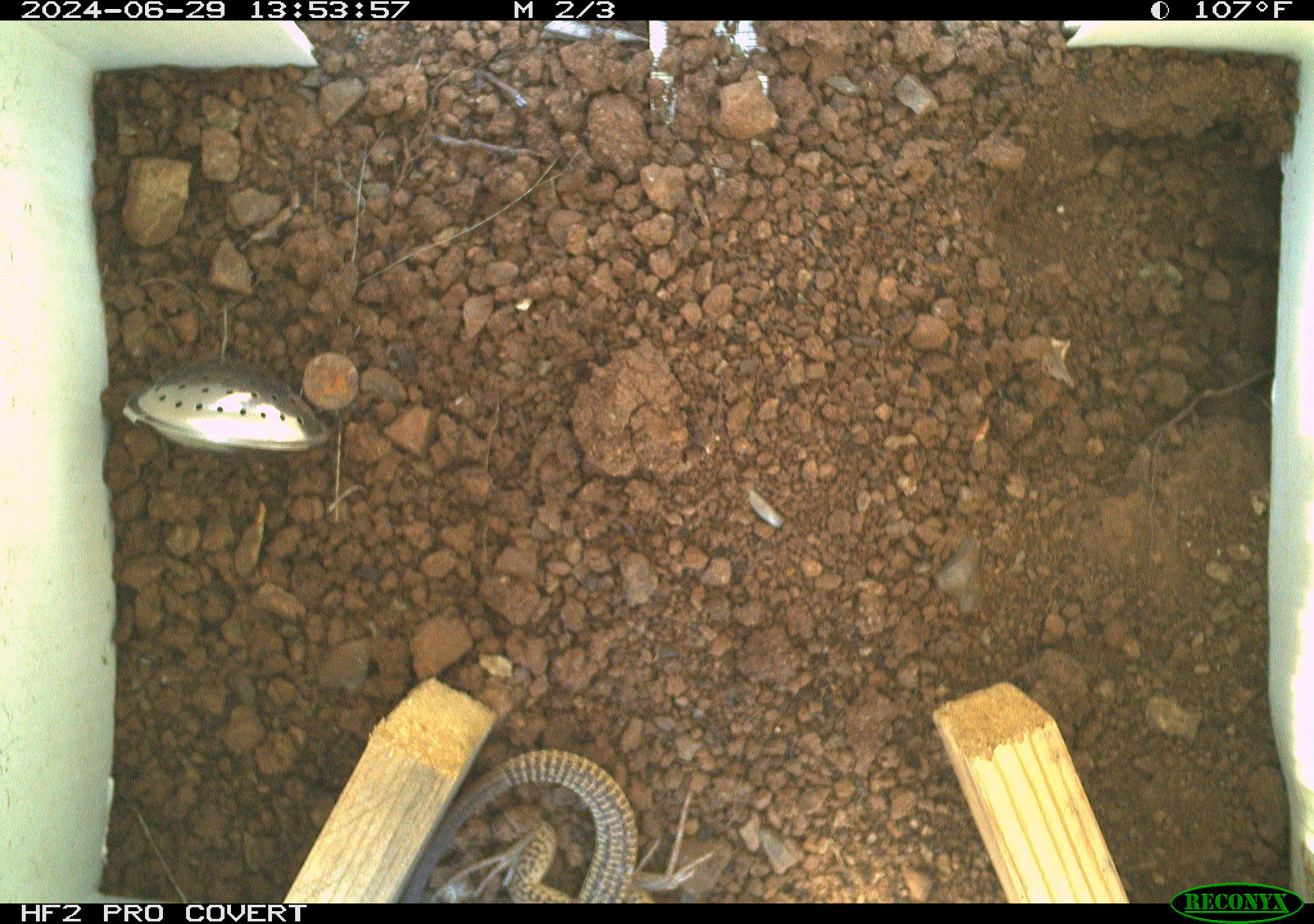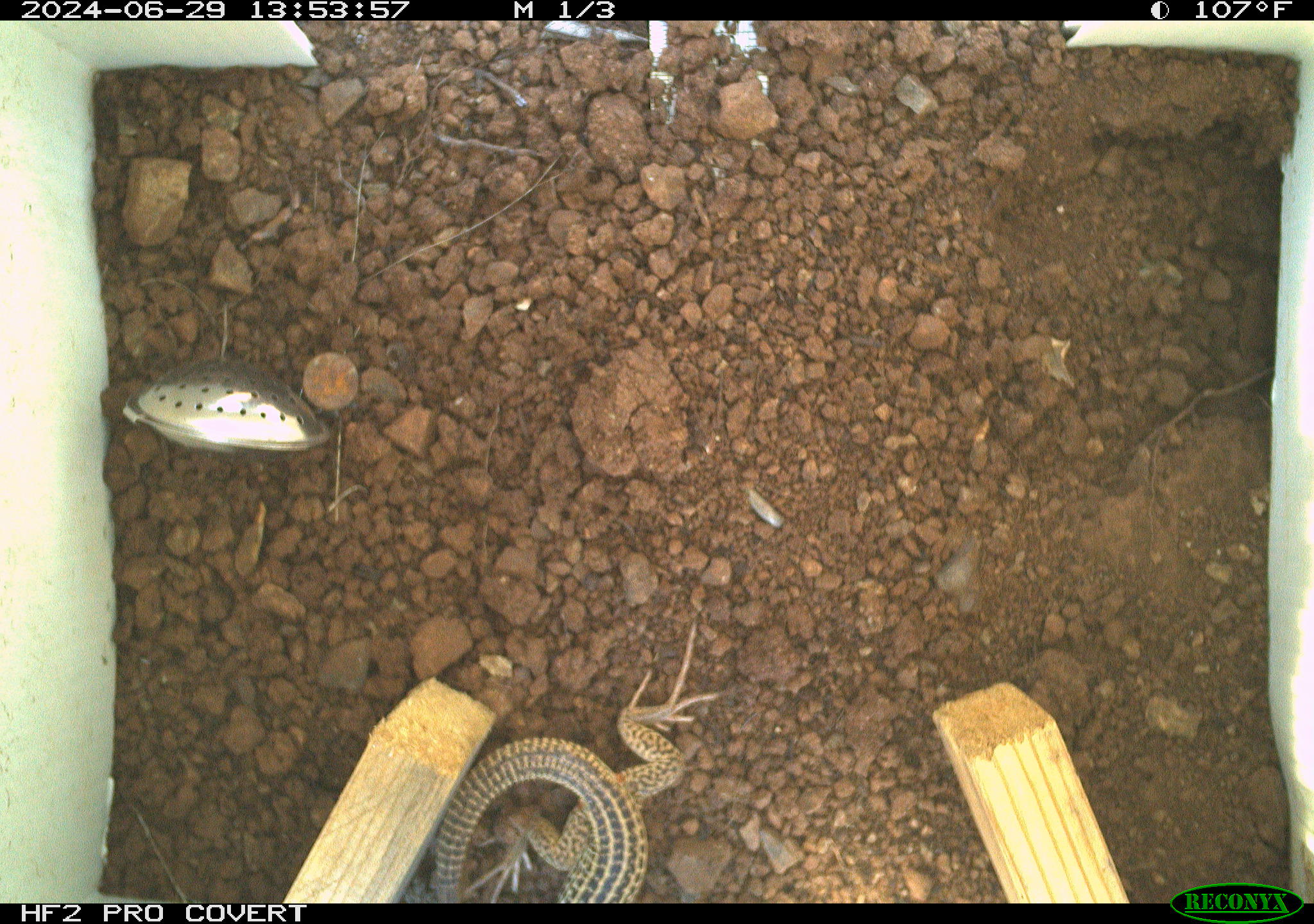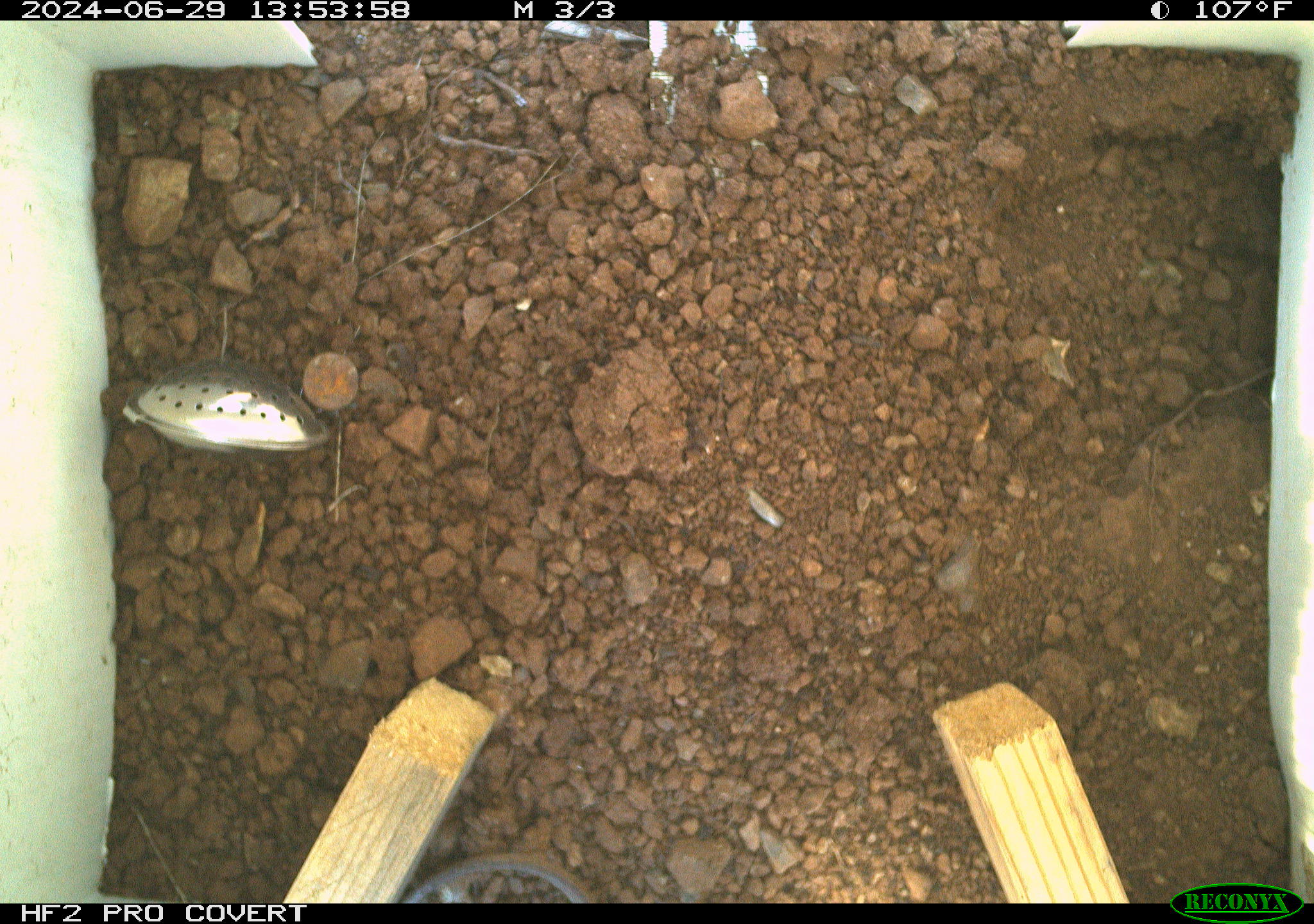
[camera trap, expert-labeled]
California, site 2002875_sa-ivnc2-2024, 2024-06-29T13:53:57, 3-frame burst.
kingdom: Animalia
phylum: Chordata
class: Reptilia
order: Squamata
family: Teiidae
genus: Aspidoscelis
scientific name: Aspidoscelis tigris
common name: western whiptail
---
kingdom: Animalia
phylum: Chordata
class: Reptilia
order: Squamata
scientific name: Squamata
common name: lizards and snakes